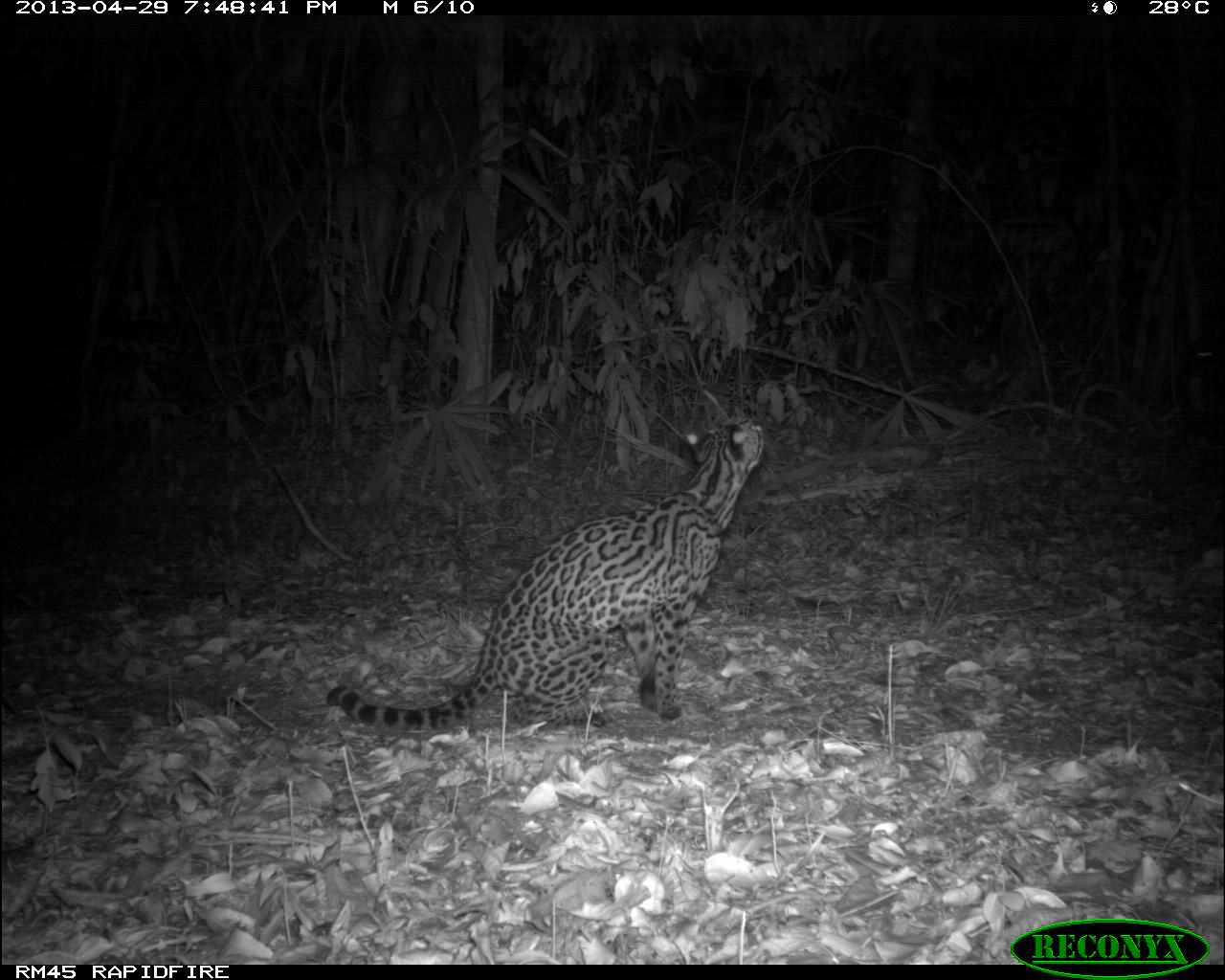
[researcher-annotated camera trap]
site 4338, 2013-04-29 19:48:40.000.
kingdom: Animalia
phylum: Chordata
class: Mammalia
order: Carnivora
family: Felidae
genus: Leopardus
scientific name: Leopardus pardalis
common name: ocelot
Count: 1.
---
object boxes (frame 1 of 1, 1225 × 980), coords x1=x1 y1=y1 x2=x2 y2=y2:
leopardus pardalis: x1=321 y1=414 x2=766 y2=733